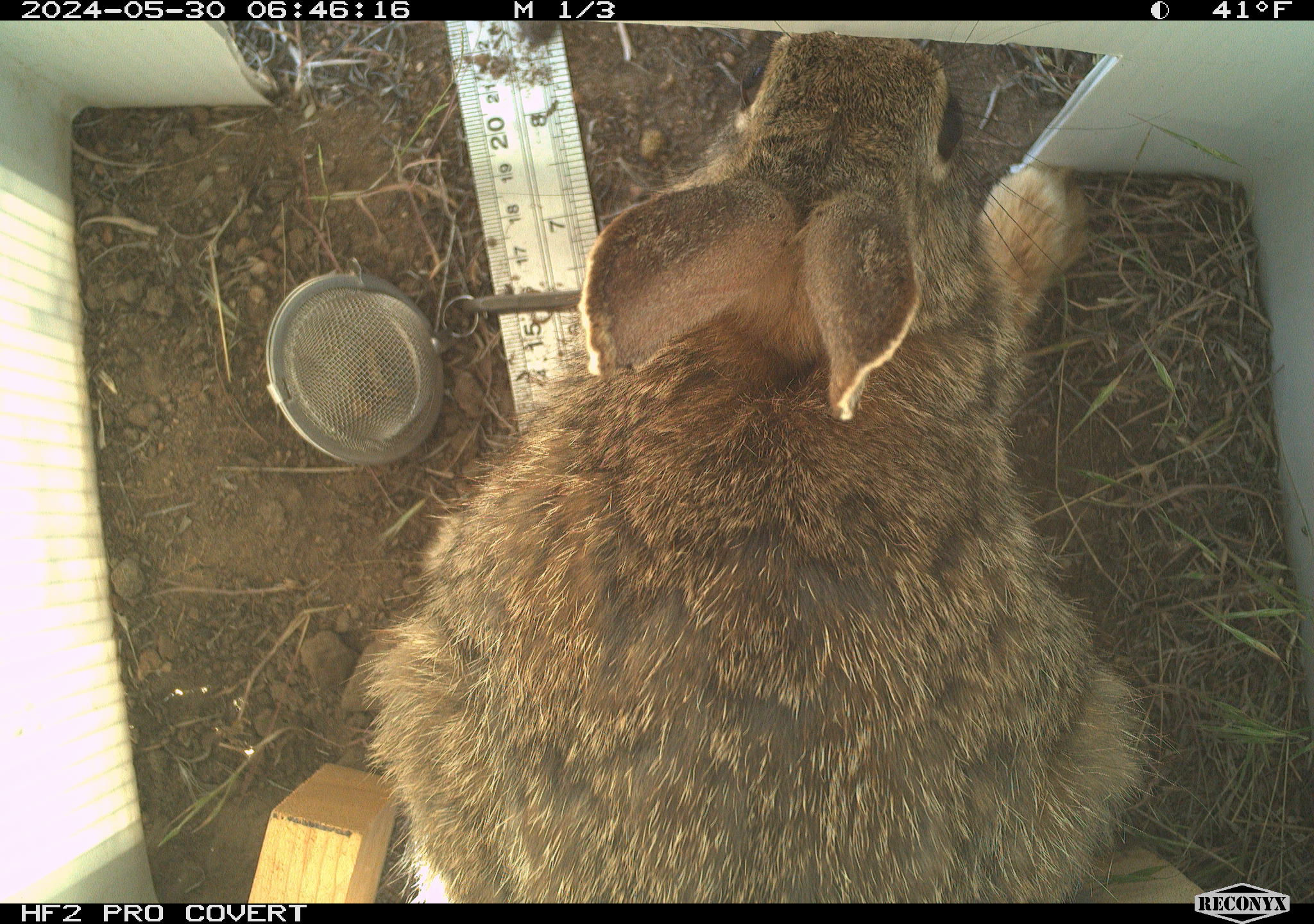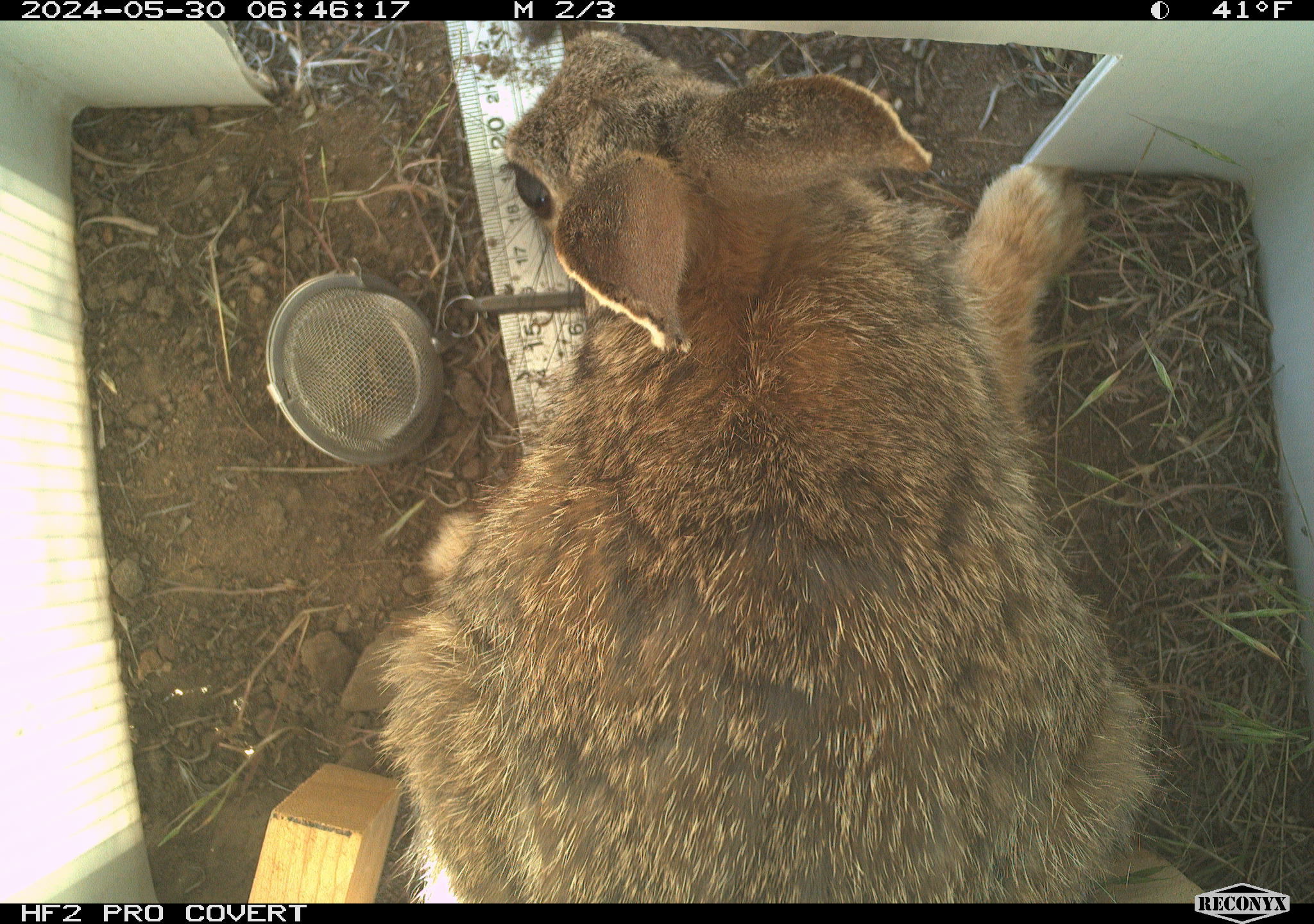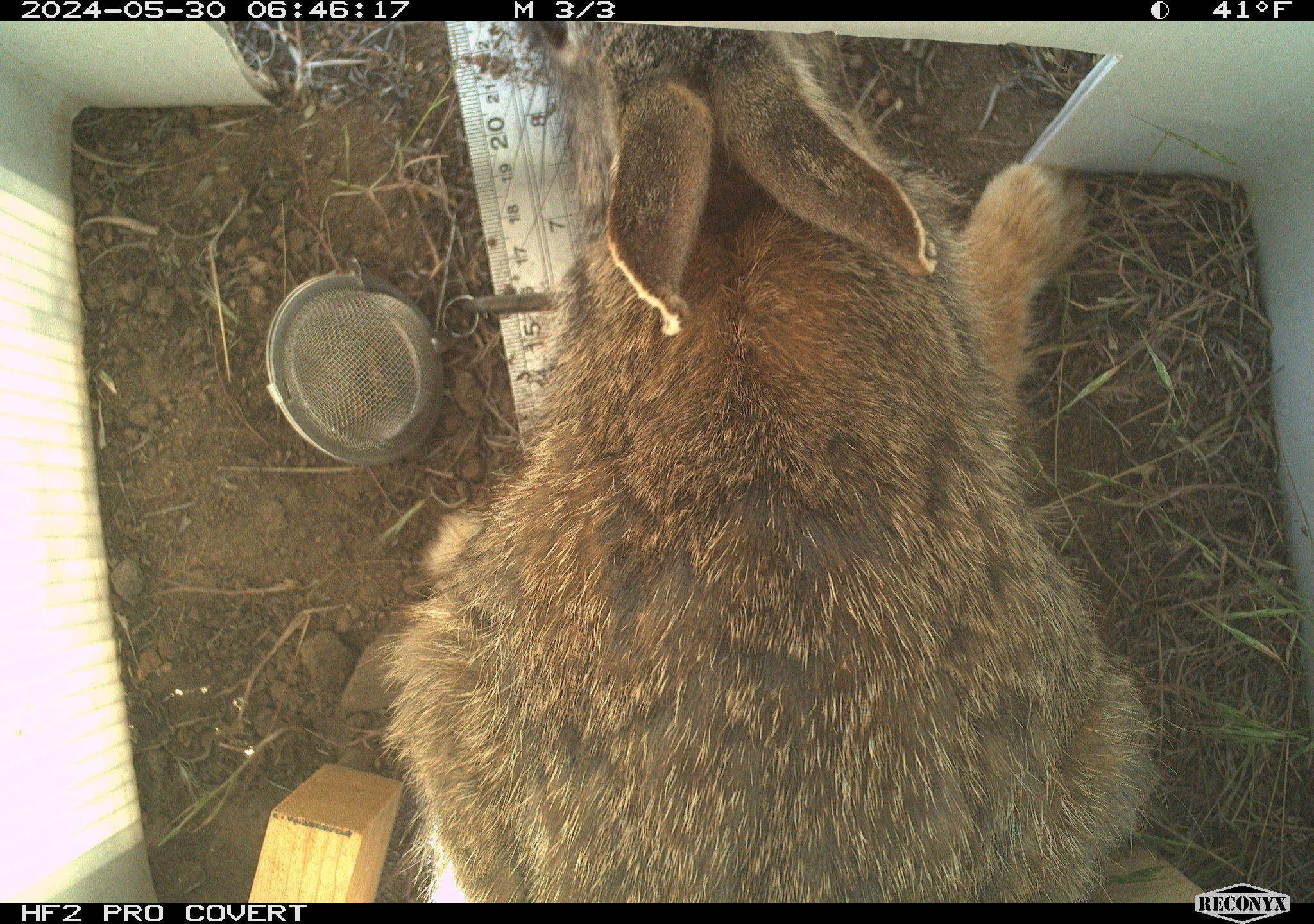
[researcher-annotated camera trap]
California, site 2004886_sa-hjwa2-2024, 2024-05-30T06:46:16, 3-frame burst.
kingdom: Animalia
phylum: Chordata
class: Mammalia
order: Lagomorpha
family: Leporidae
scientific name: Leporidae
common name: rabbit or hare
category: rabbit and hare family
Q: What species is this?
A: Rabbit and hare family (rabbit or hare) (Leporidae).